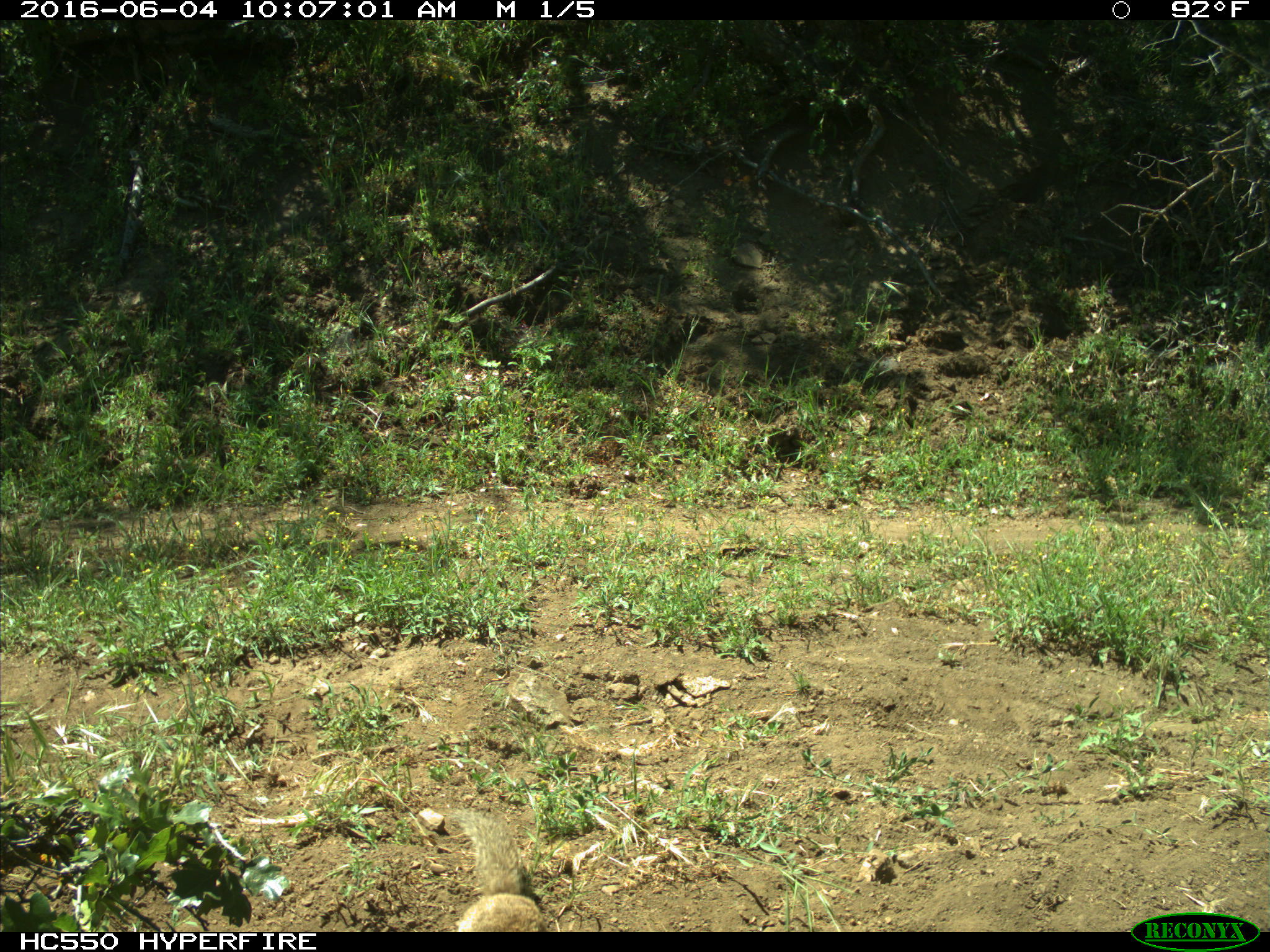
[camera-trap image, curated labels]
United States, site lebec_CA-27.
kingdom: Animalia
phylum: Chordata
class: Mammalia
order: Rodentia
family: Sciuridae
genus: Otospermophilus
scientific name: Otospermophilus beecheyi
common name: california ground squirrel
Otospermophilus beecheyi (california ground squirrel).